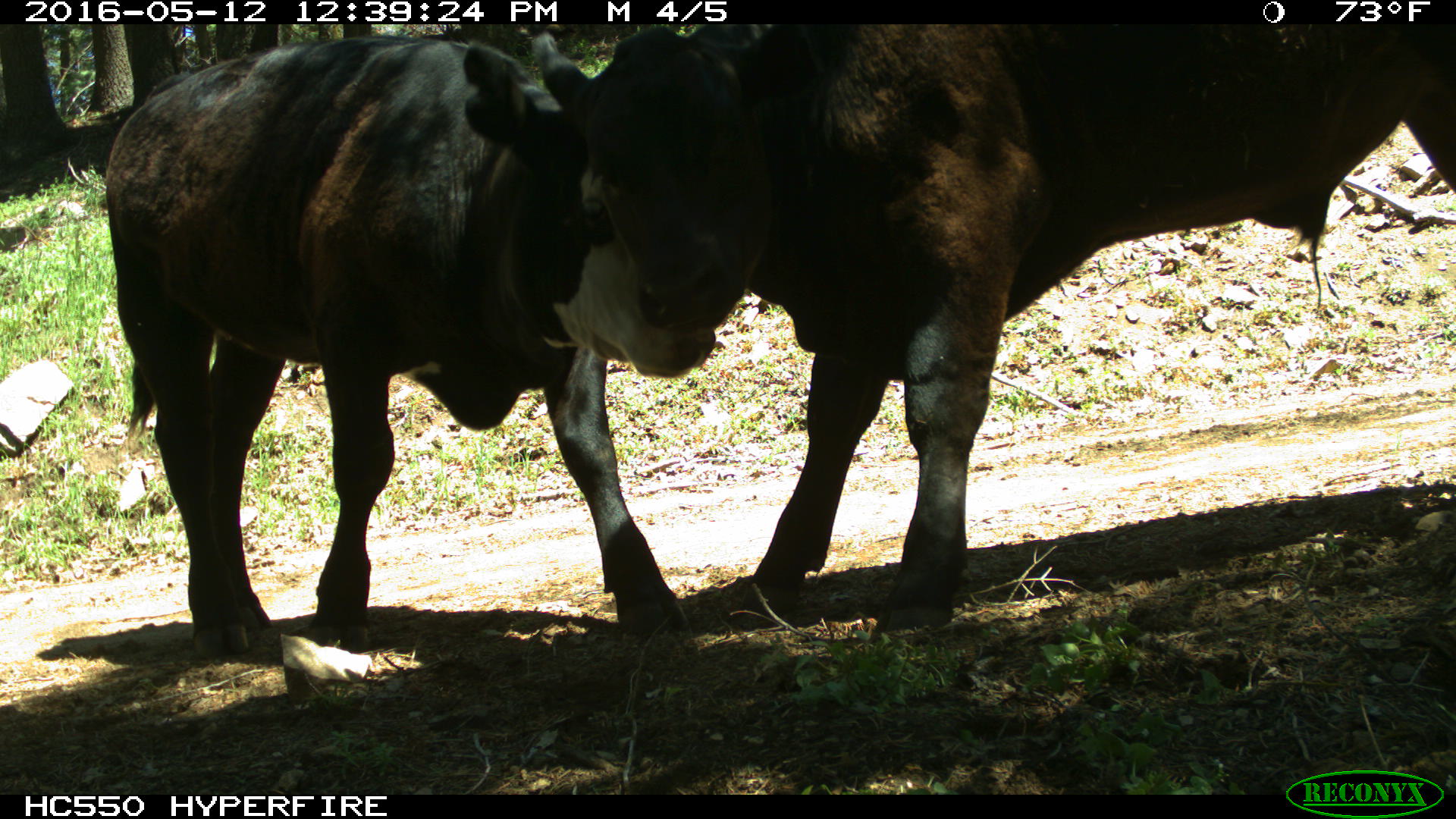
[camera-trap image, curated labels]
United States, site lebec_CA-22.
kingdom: Animalia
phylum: Chordata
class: Mammalia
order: Artiodactyla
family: Bovidae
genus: Bos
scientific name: Bos taurus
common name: domestic cow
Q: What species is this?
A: Bos taurus (domestic cow).